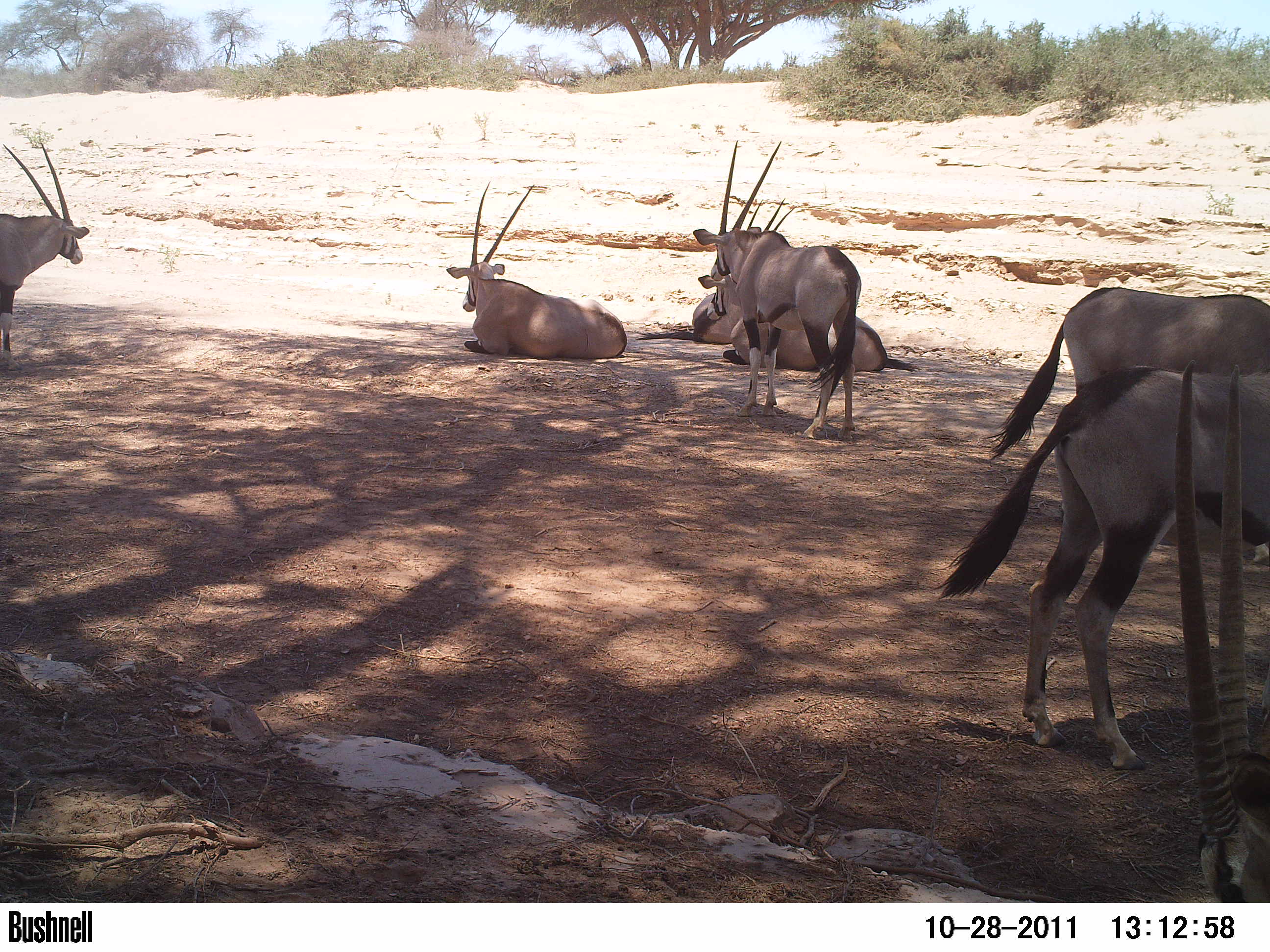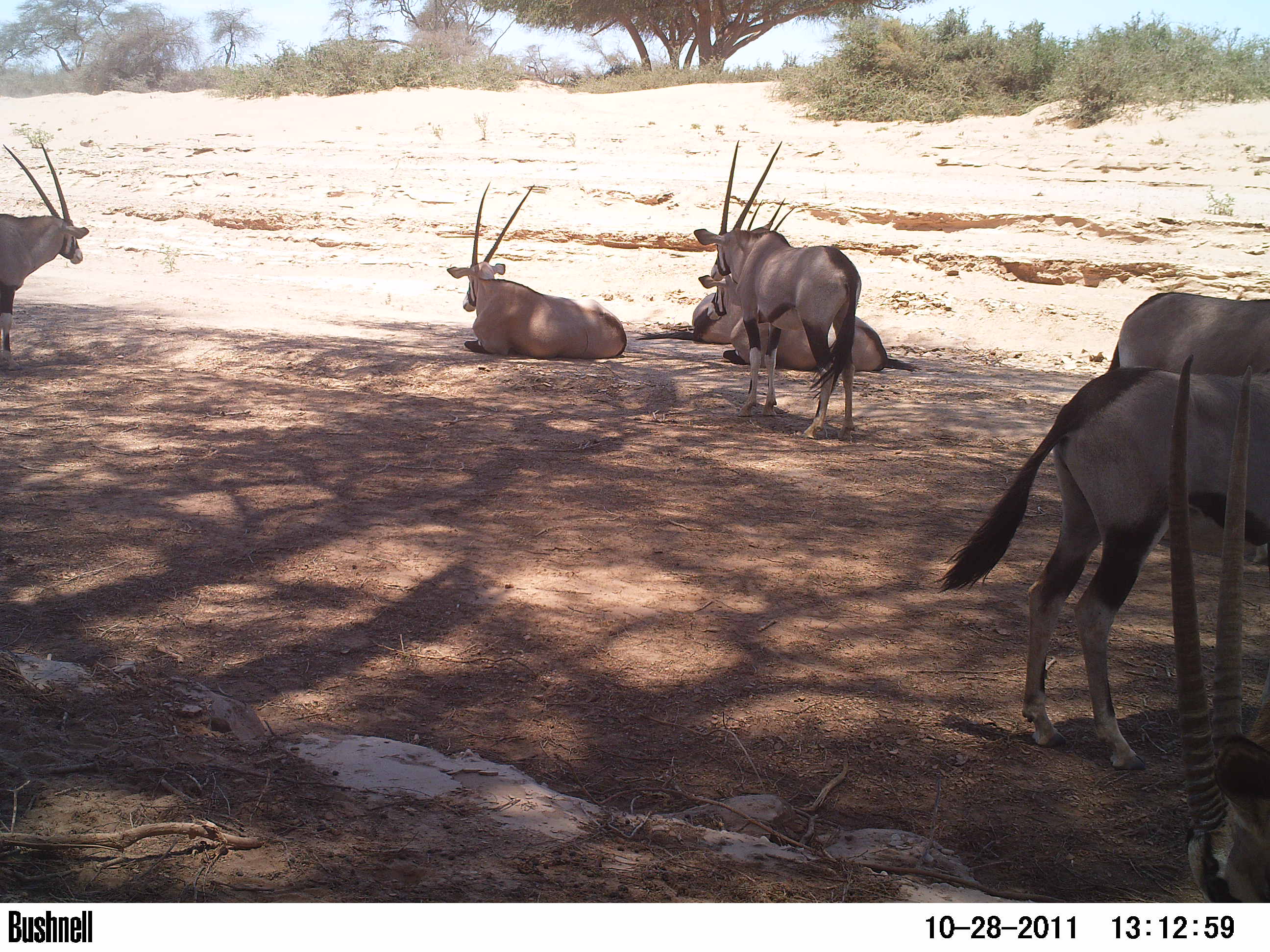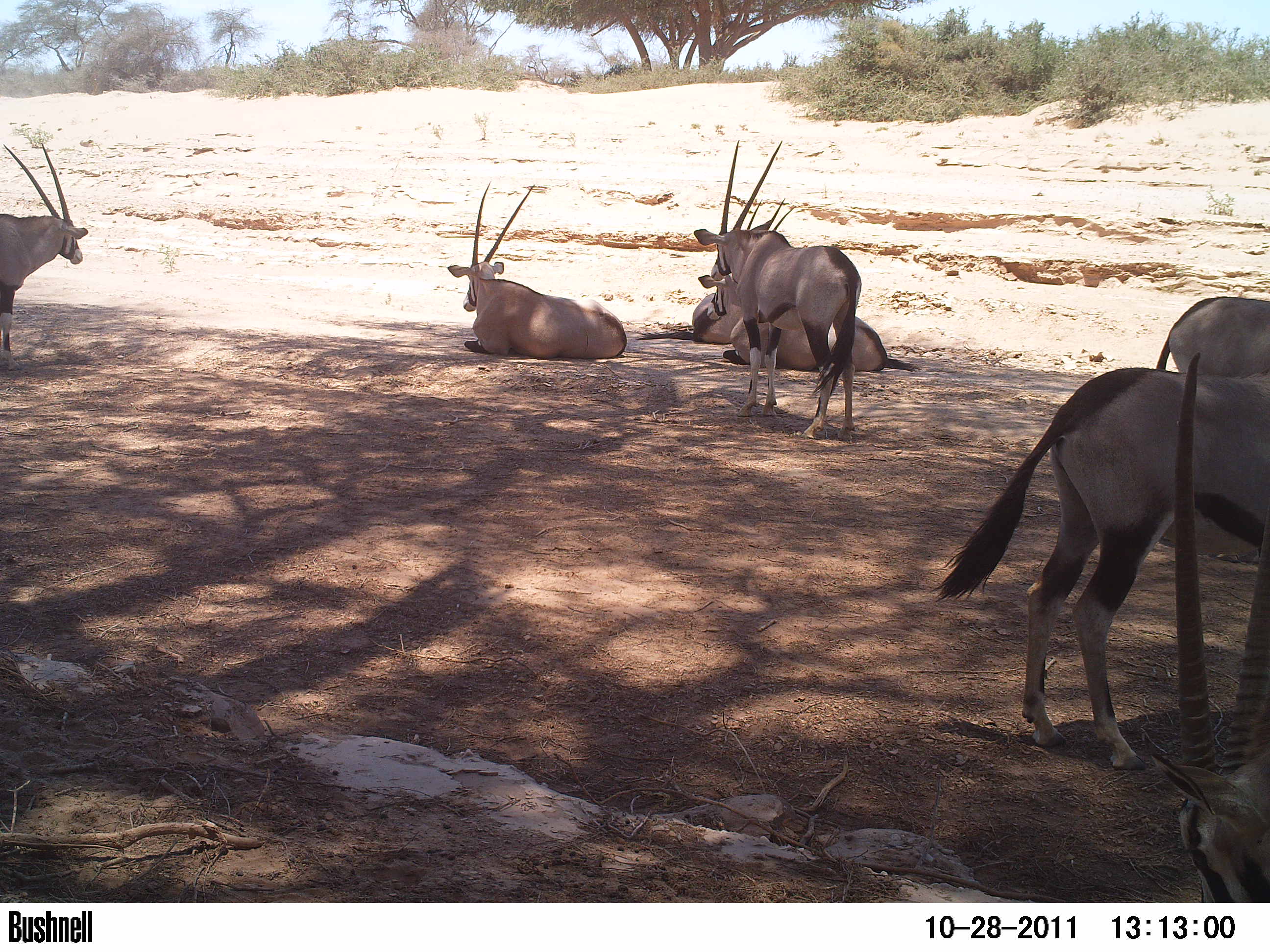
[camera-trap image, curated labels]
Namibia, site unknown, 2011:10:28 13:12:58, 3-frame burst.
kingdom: Animalia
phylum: Chordata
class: Mammalia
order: Artiodactyla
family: Bovidae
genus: Oryx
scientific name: Oryx gazella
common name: gemsbok